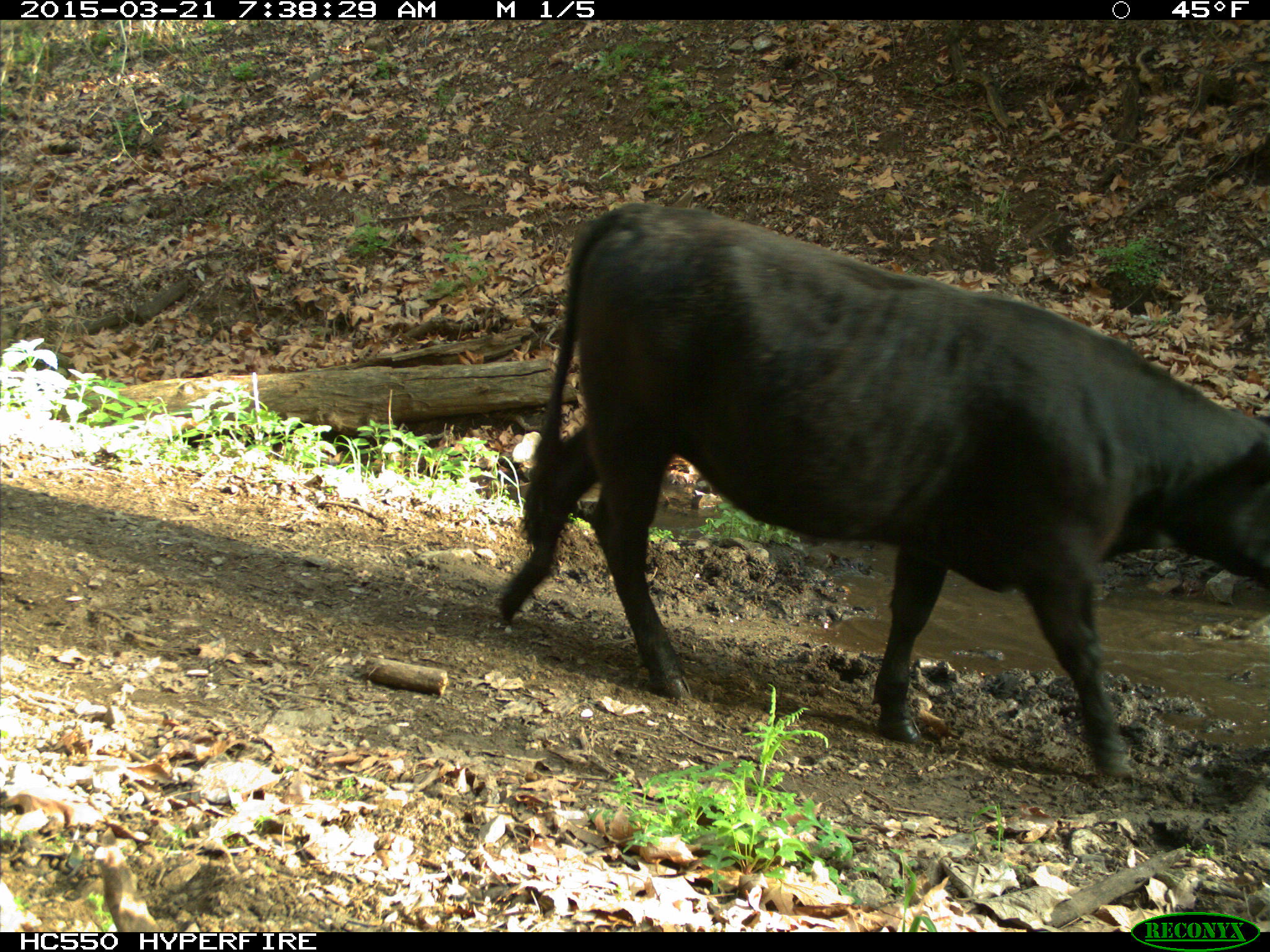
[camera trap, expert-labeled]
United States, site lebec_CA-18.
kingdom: Animalia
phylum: Chordata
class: Mammalia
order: Artiodactyla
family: Bovidae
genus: Bos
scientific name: Bos taurus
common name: domestic cow